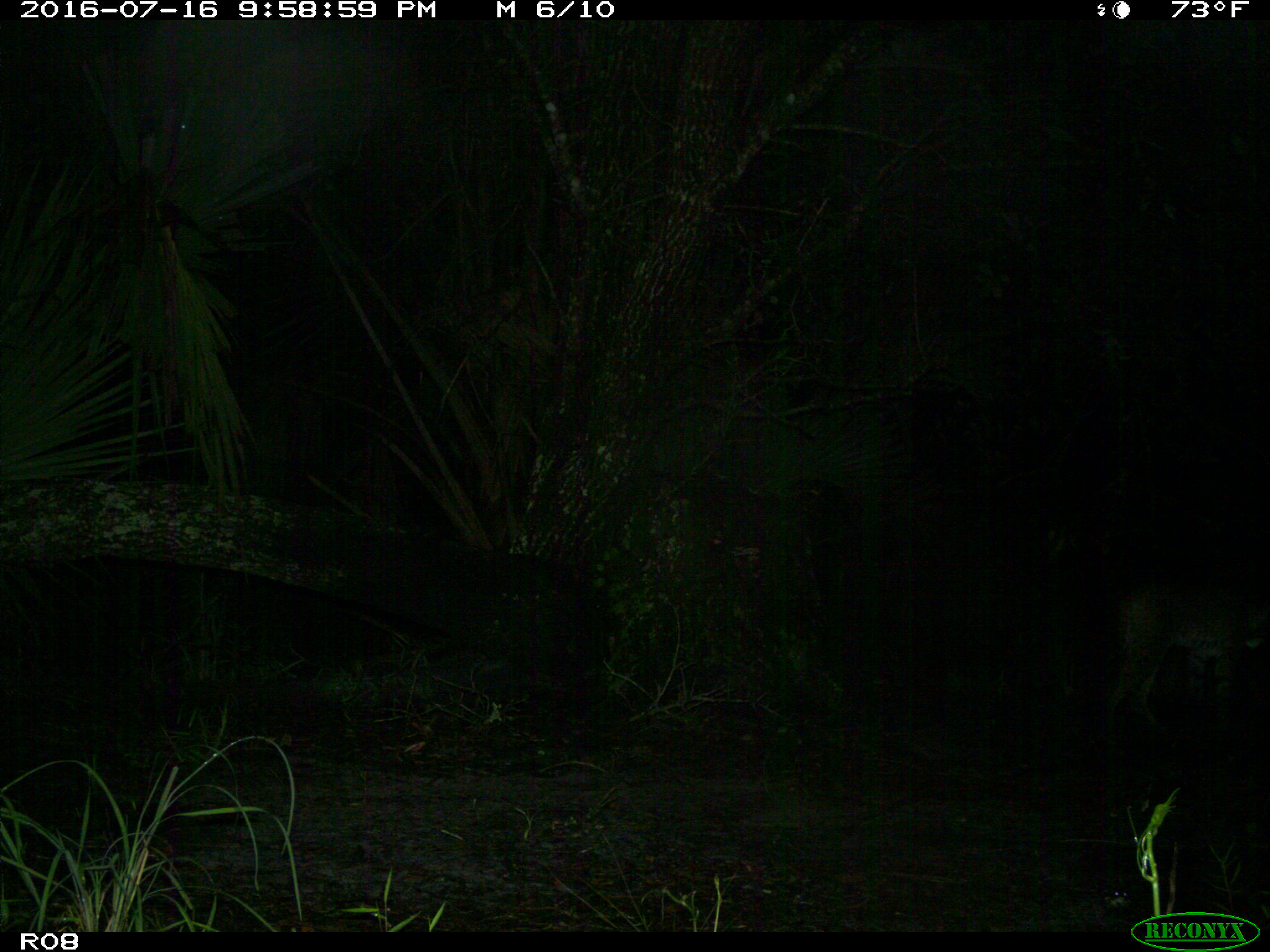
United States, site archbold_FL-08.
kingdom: Animalia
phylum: Chordata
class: Mammalia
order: Carnivora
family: Felidae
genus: Lynx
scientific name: Lynx rufus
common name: bobcat